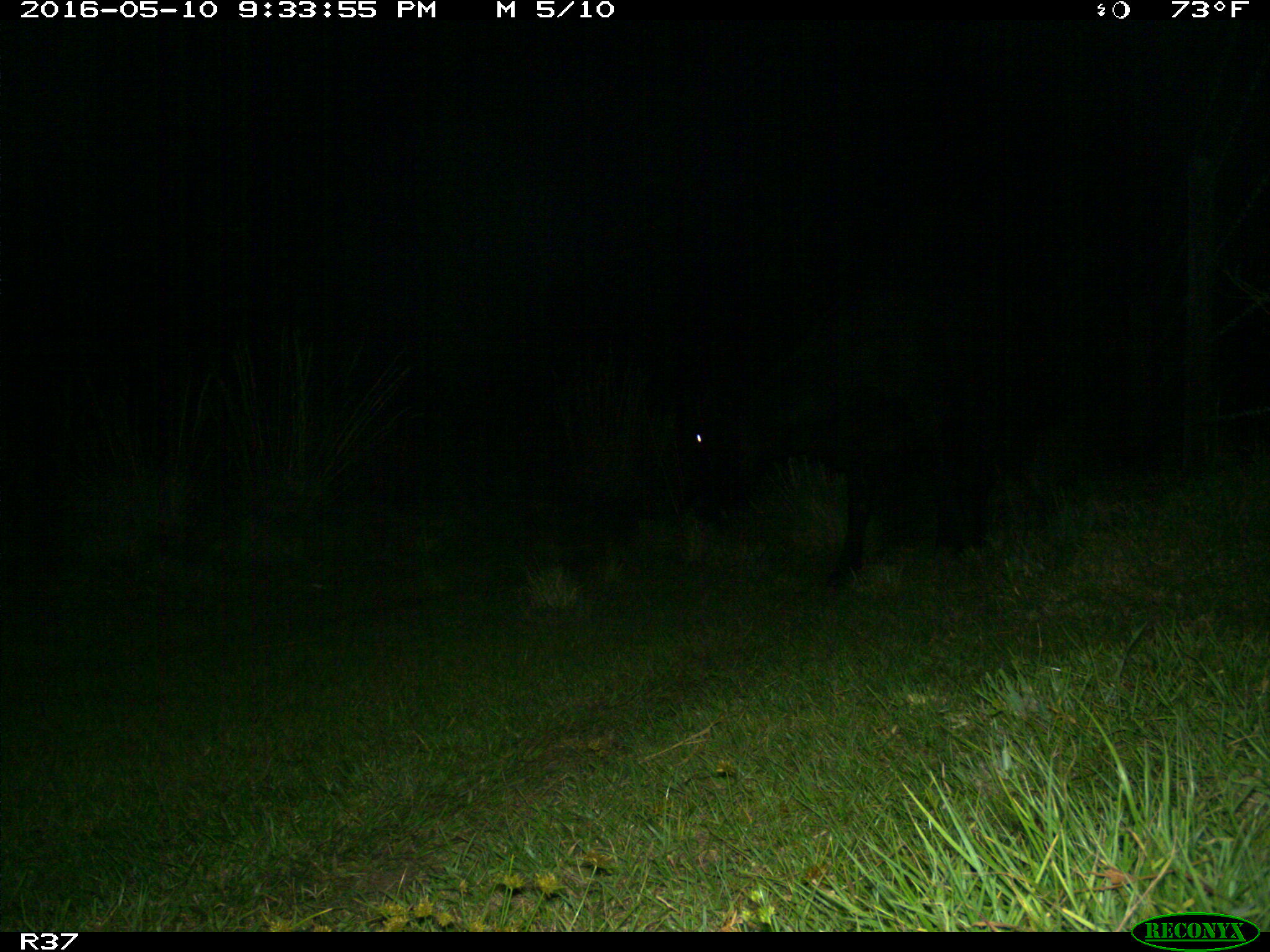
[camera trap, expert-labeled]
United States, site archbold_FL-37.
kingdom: Animalia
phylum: Chordata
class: Mammalia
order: Artiodactyla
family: Bovidae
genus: Bos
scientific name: Bos taurus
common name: domestic cow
Bos taurus (domestic cow).